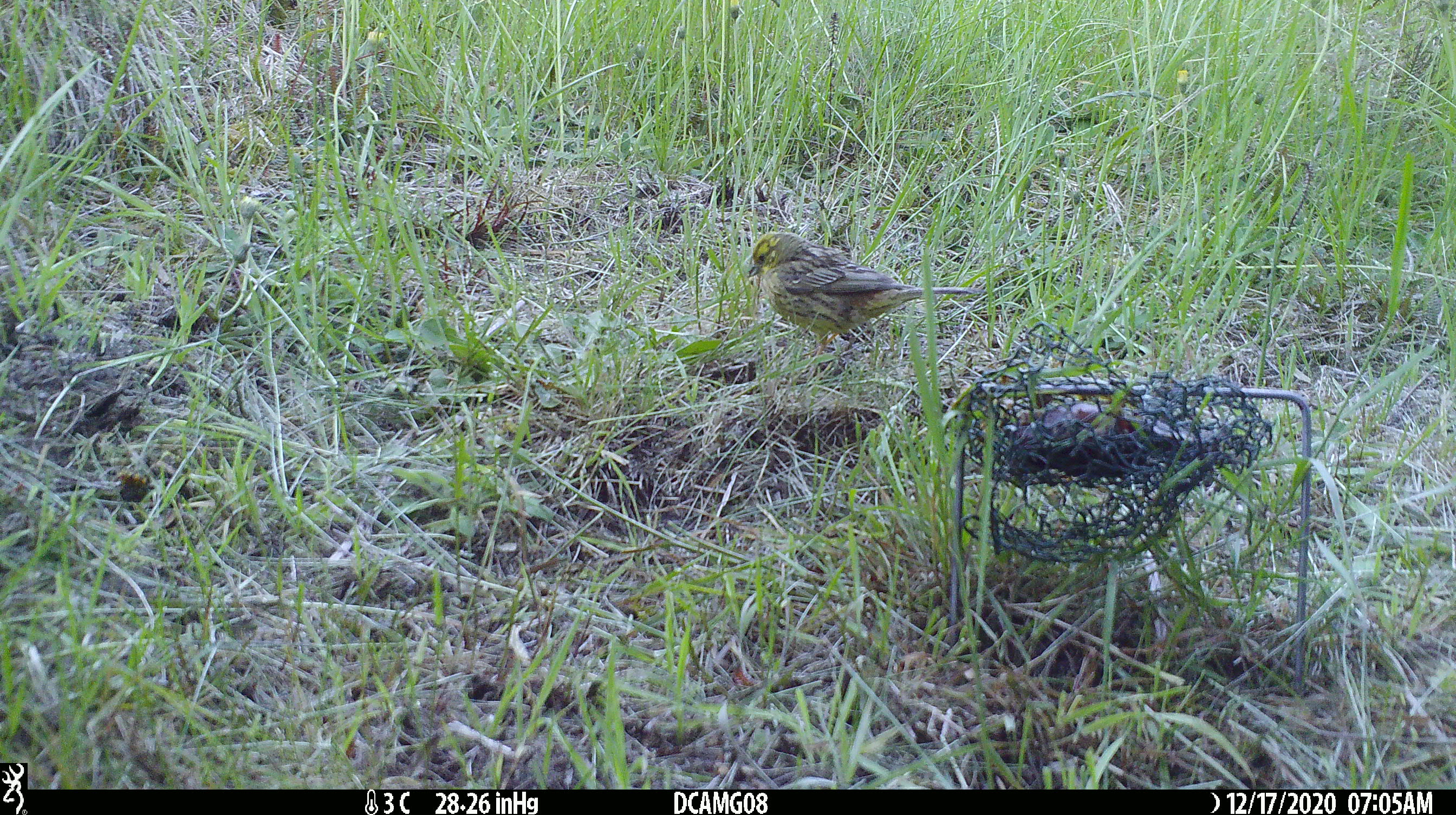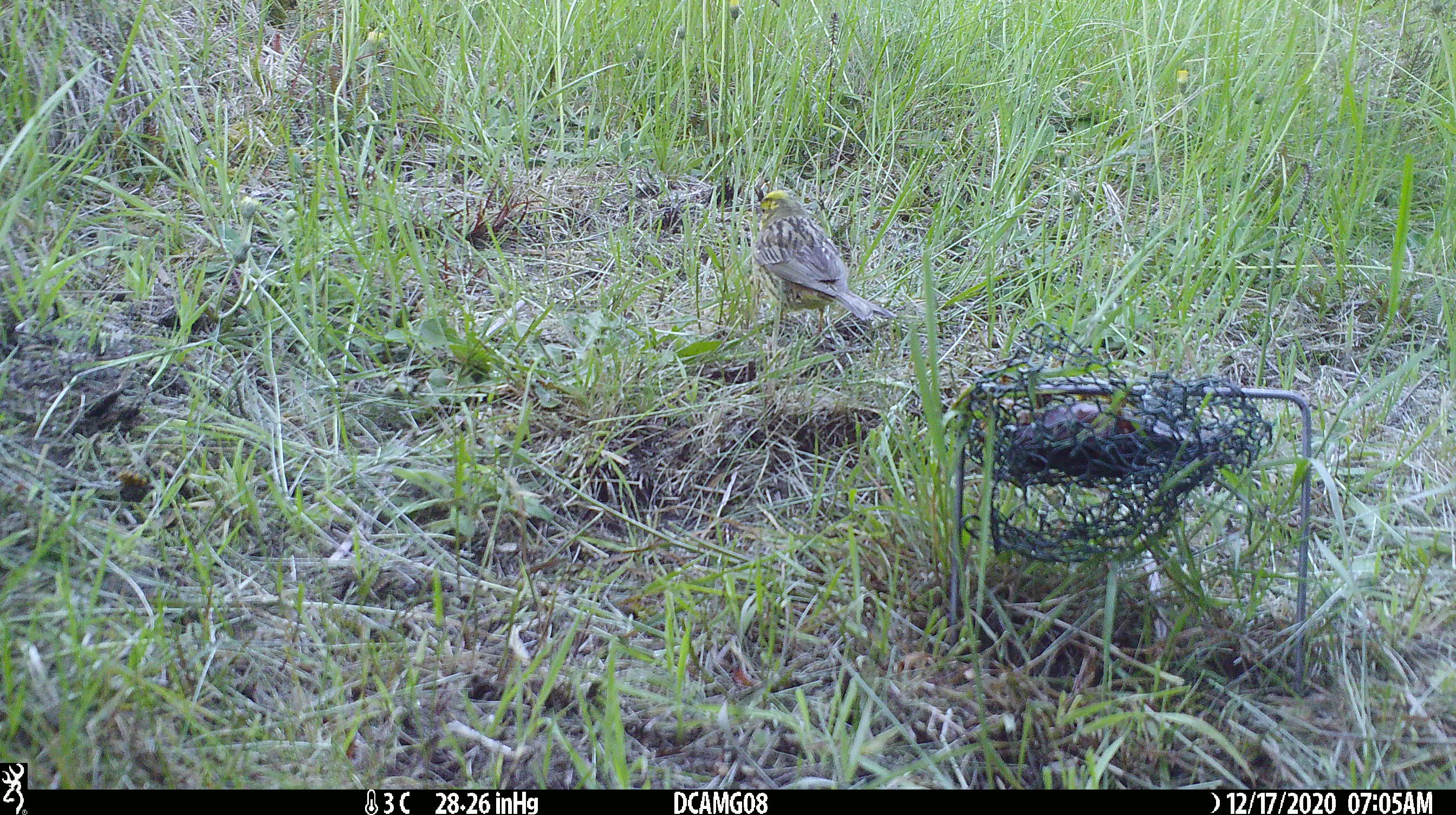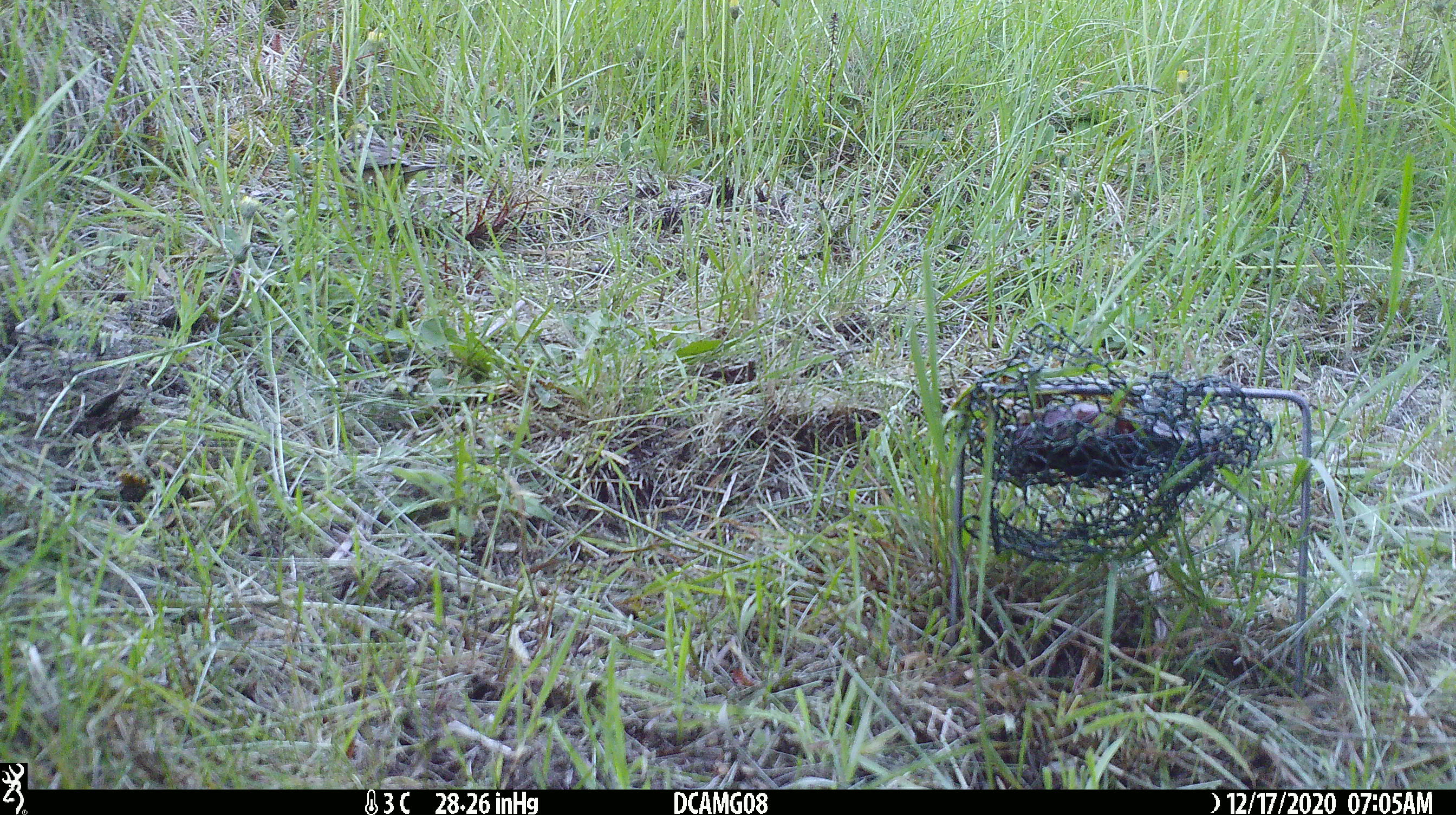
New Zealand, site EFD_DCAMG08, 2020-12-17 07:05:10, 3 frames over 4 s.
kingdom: Animalia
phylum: Chordata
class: Aves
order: Passeriformes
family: Emberizidae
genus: Emberiza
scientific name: Emberiza citrinella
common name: yellowhammer